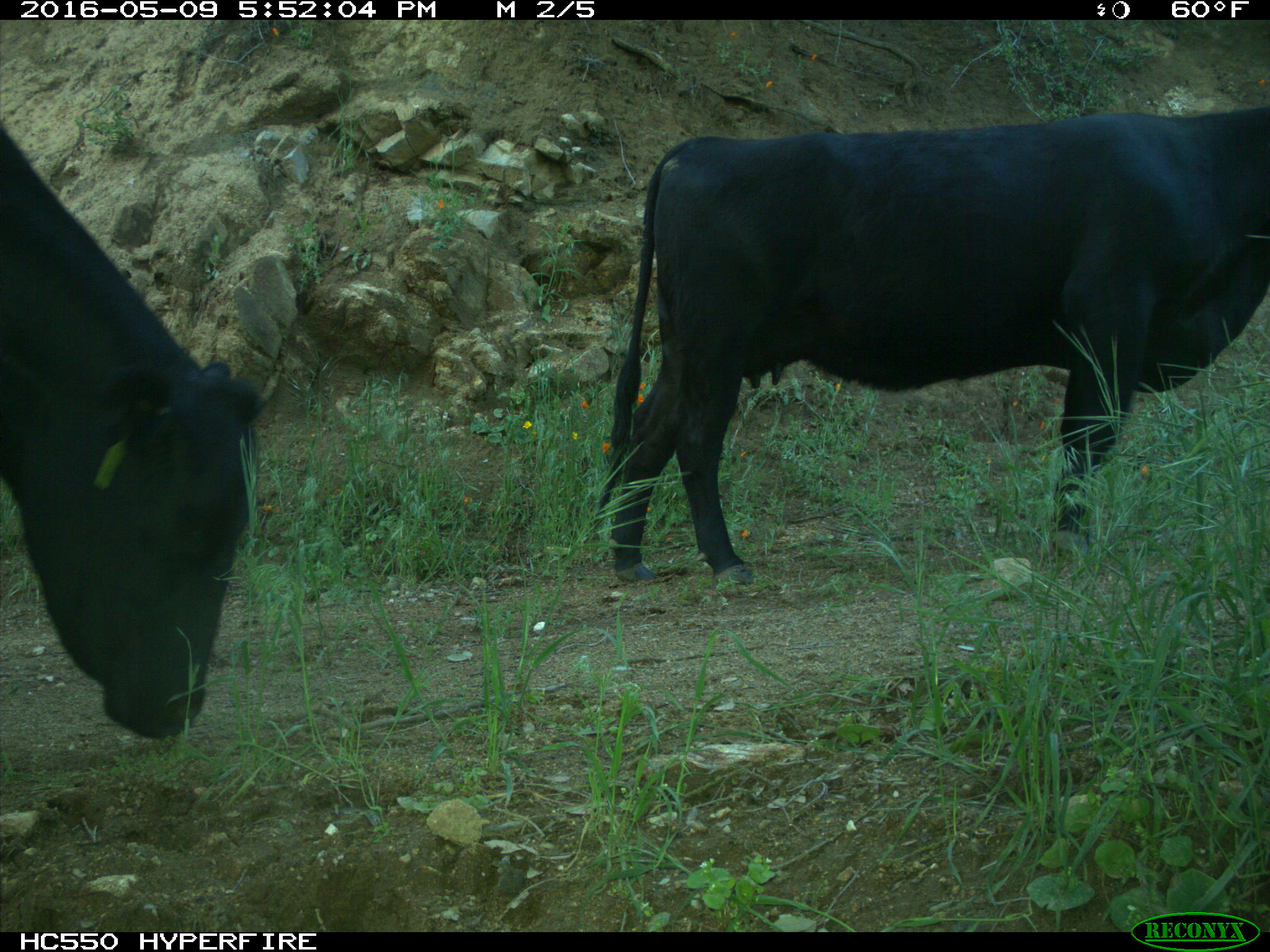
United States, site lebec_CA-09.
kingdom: Animalia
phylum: Chordata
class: Mammalia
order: Artiodactyla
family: Bovidae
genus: Bos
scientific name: Bos taurus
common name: domestic cow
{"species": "Bos taurus (domestic cow)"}